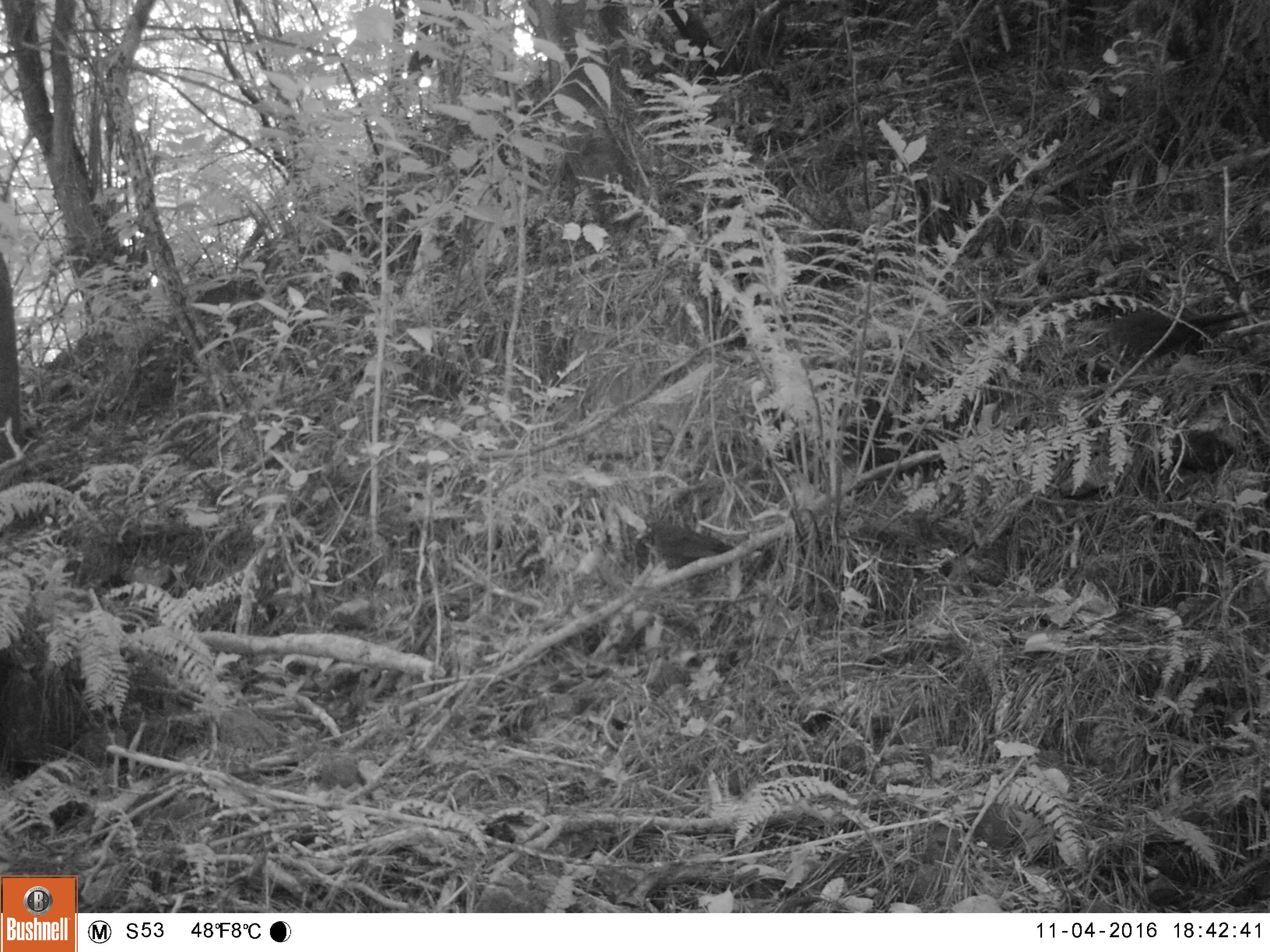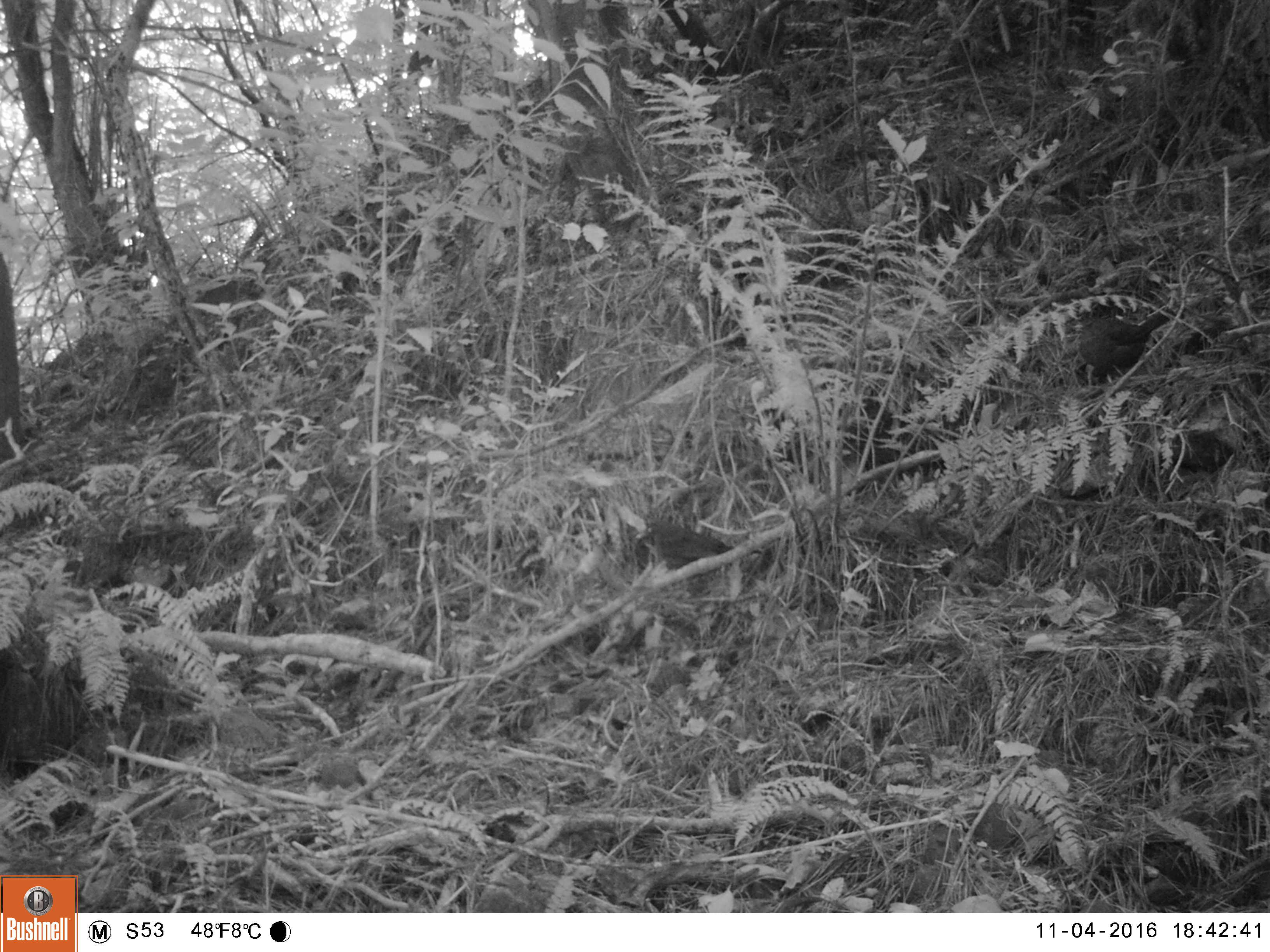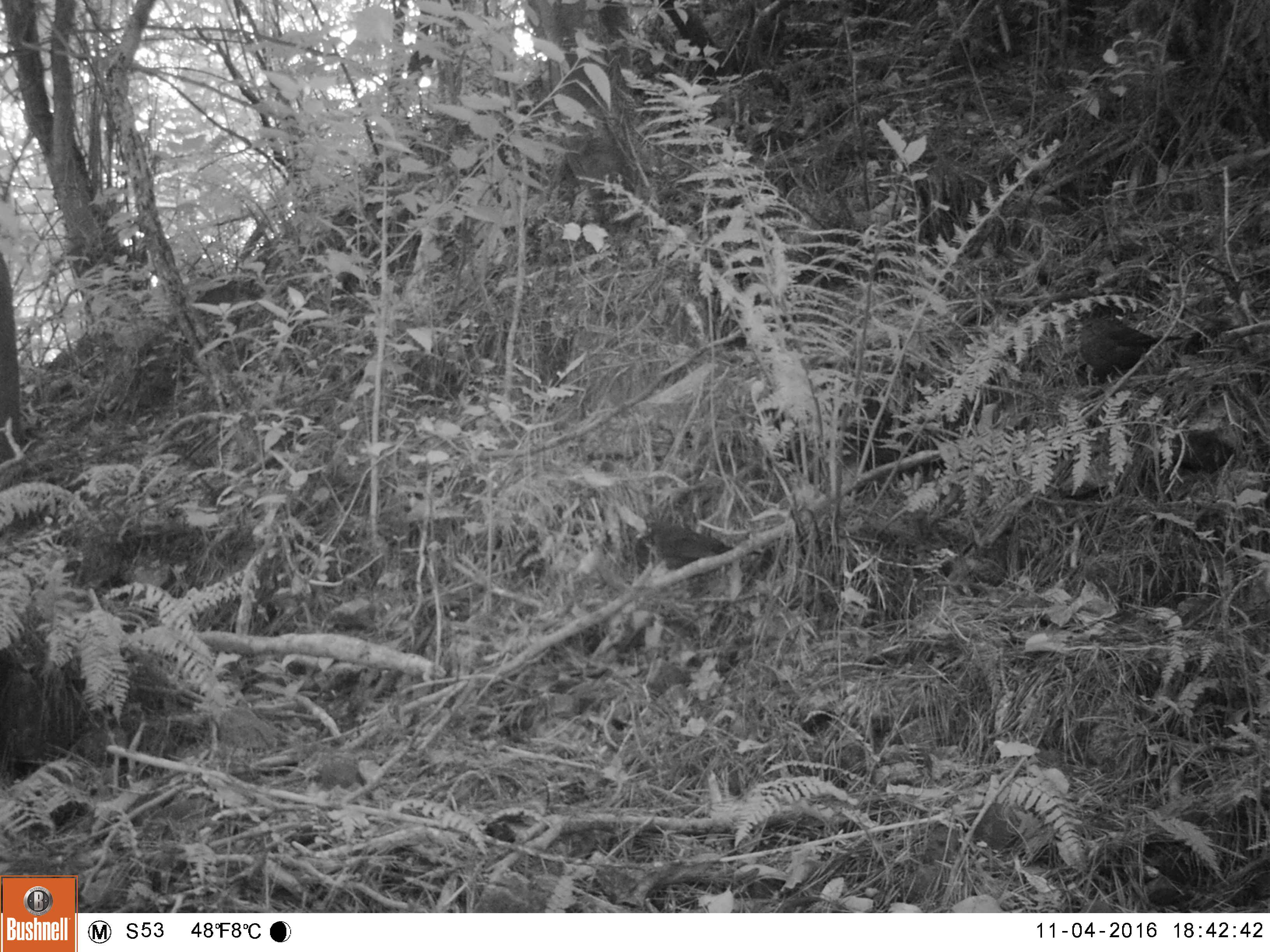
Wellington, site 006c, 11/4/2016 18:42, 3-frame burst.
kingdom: Animalia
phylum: Chordata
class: Aves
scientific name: Aves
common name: bird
Bird (Aves).